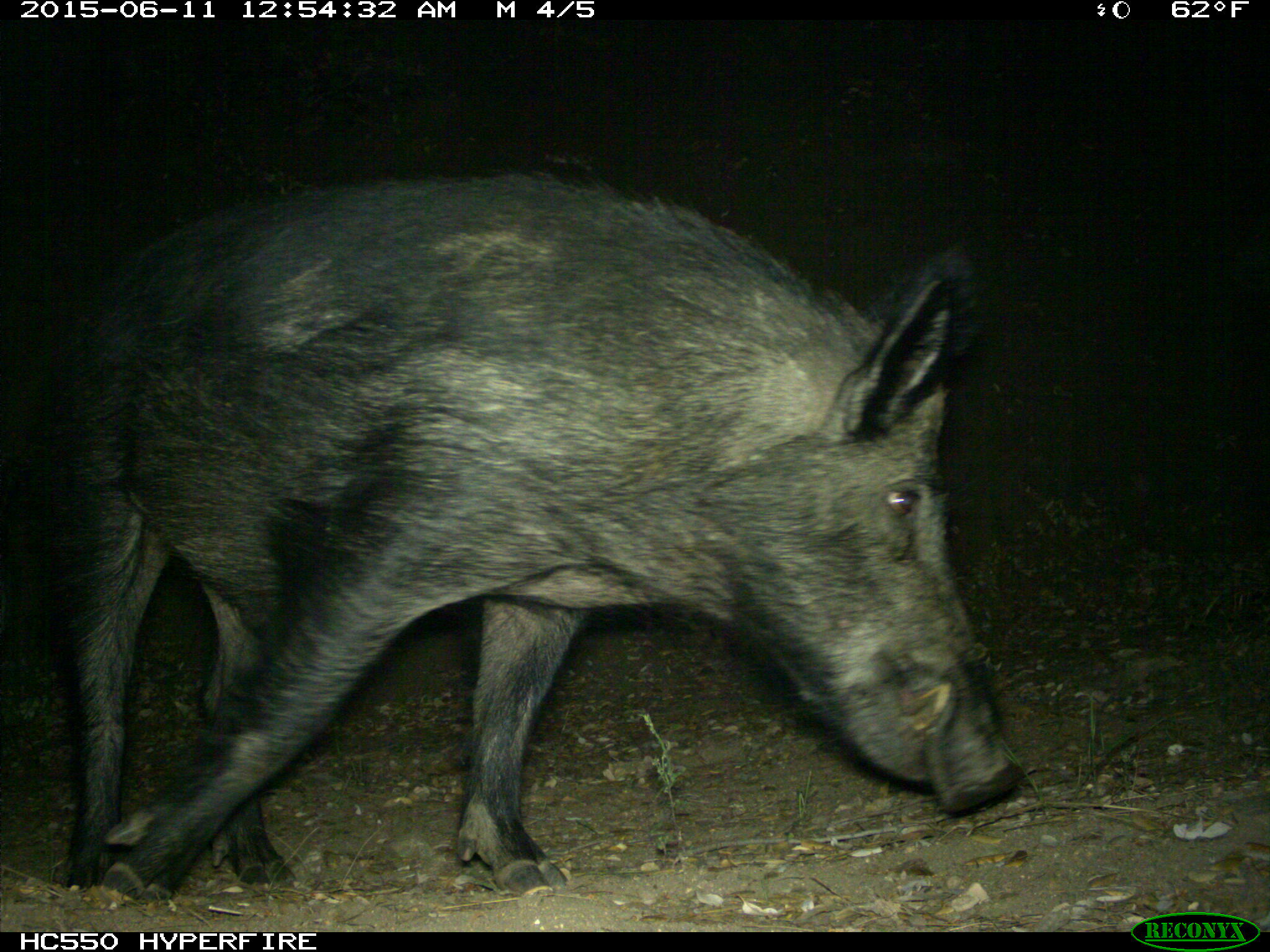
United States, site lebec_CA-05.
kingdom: Animalia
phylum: Chordata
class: Mammalia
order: Artiodactyla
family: Suidae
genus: Sus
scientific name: Sus scrofa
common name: wild boar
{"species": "Sus scrofa (wild boar)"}